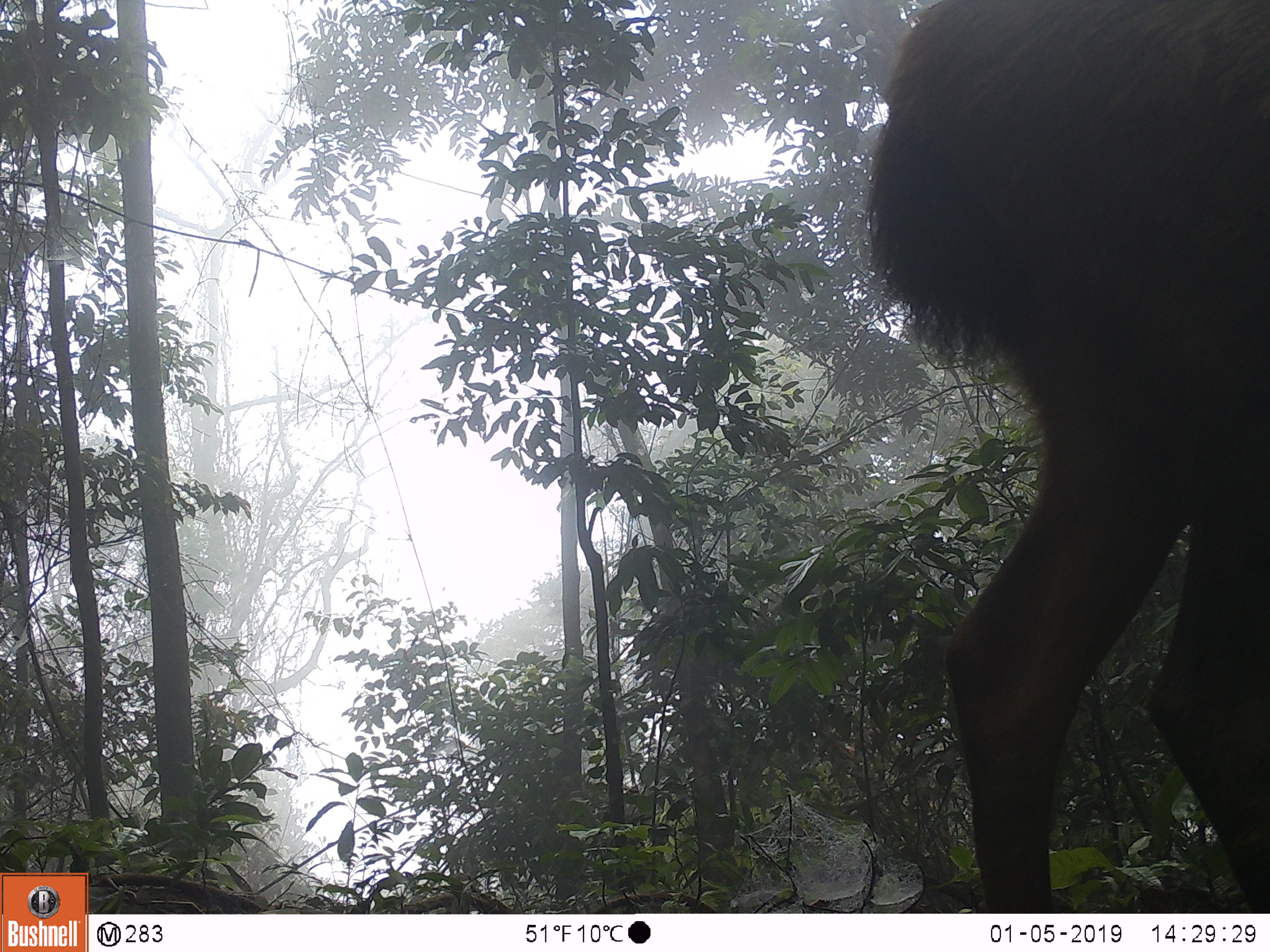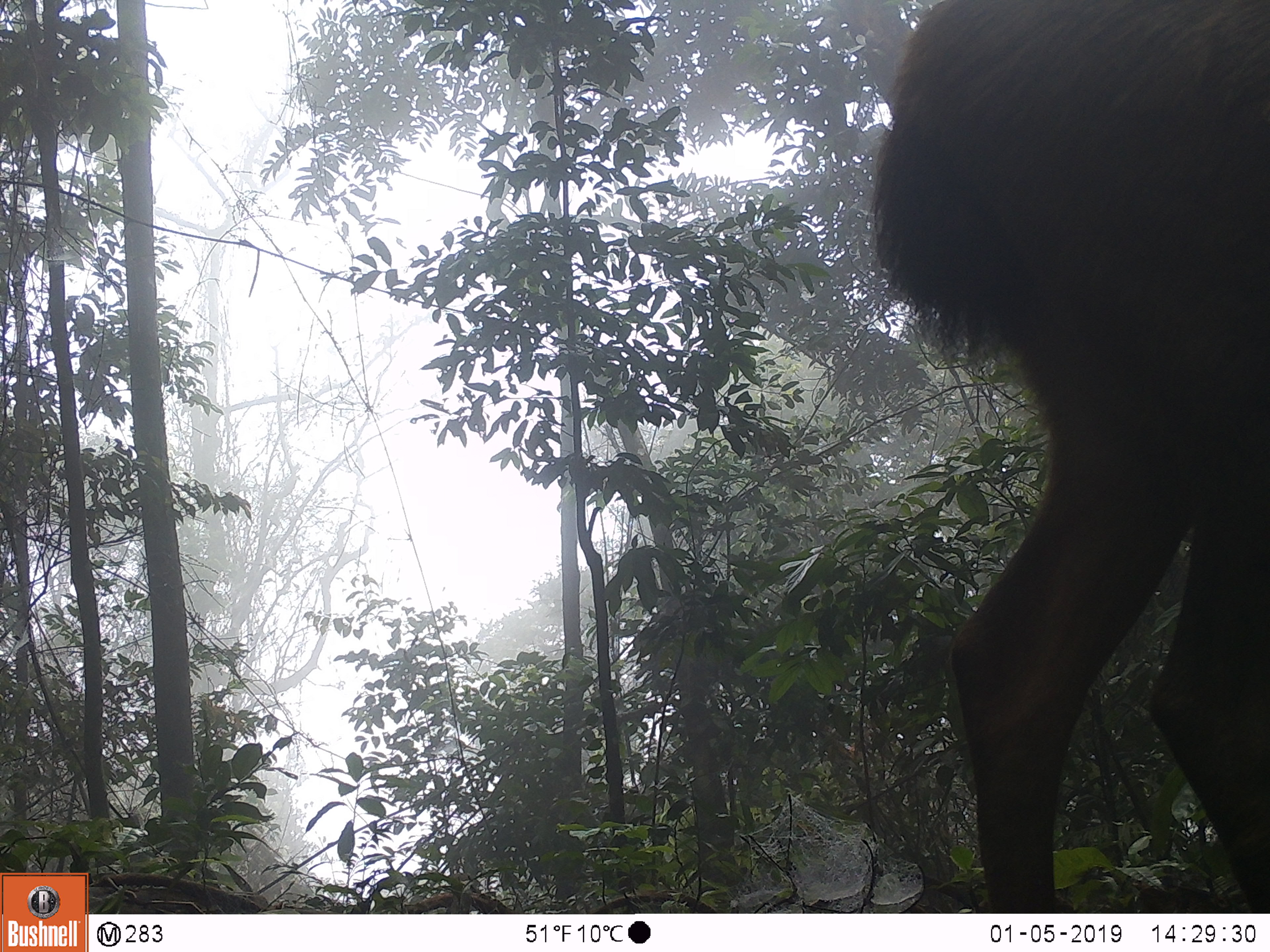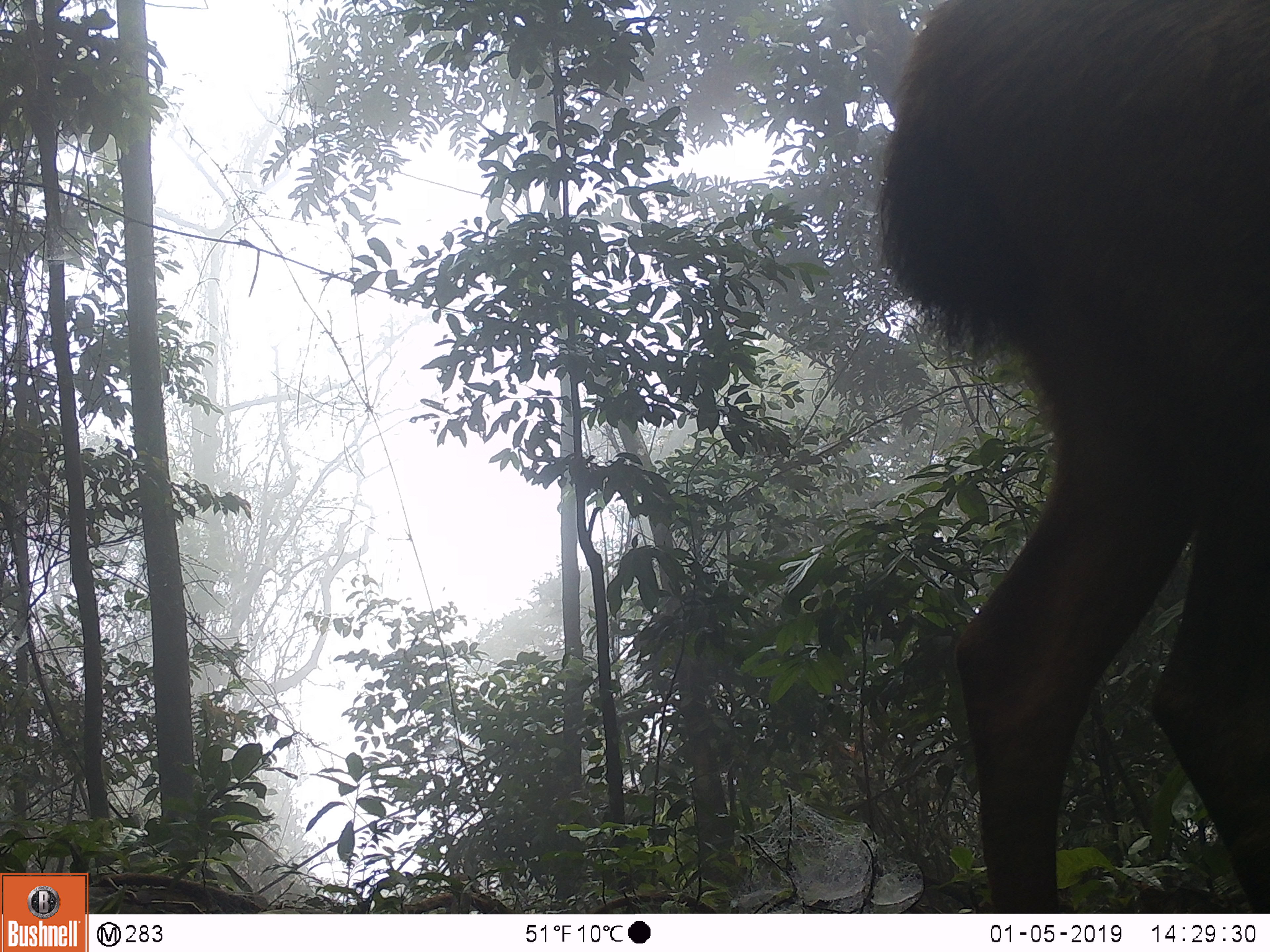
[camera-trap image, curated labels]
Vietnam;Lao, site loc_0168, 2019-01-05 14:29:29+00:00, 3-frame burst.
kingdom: Animalia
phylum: Chordata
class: Mammalia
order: Artiodactyla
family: Cervidae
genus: Rusa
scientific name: Rusa unicolor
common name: sambar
Sambar (Rusa unicolor). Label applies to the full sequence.